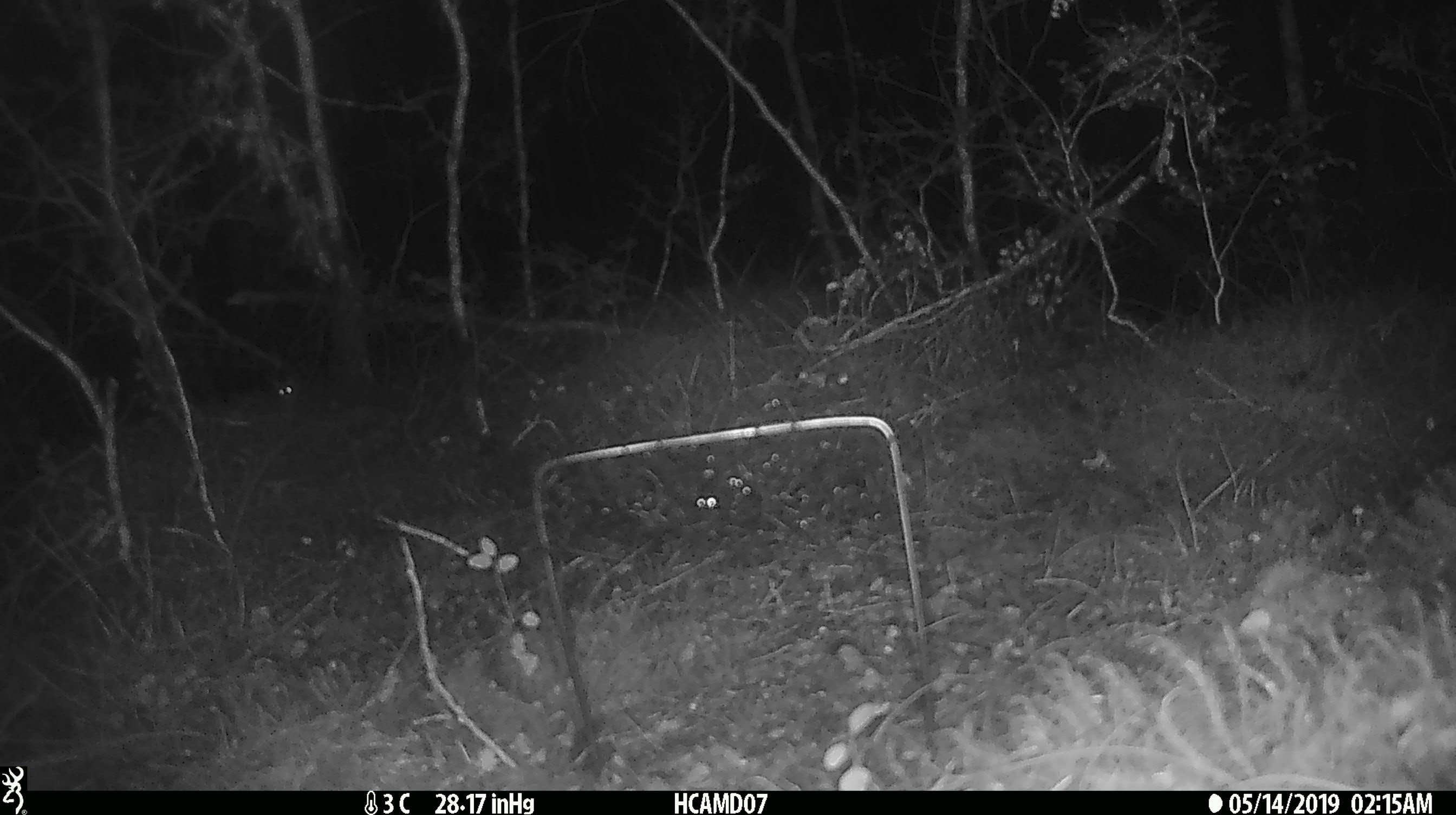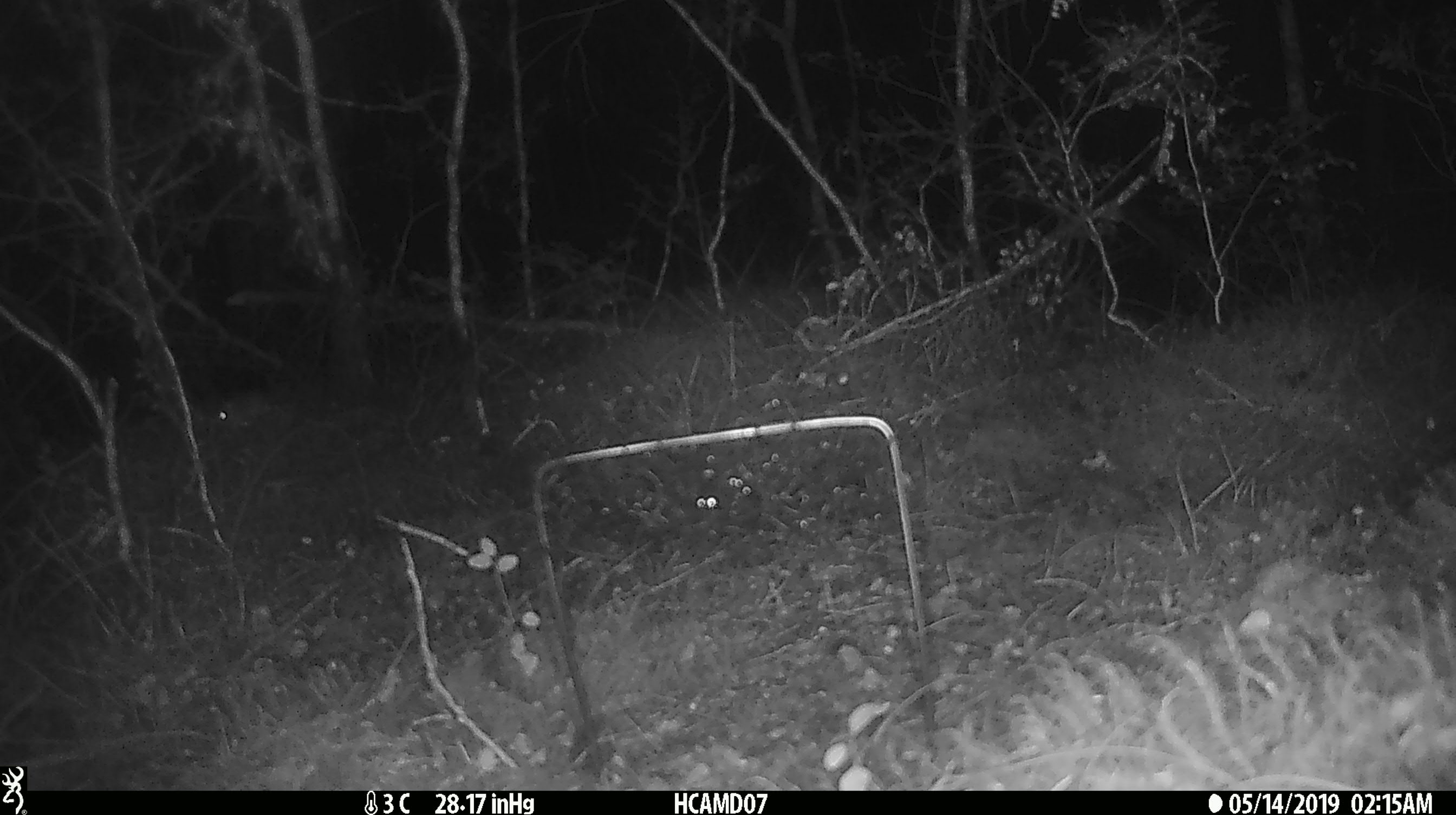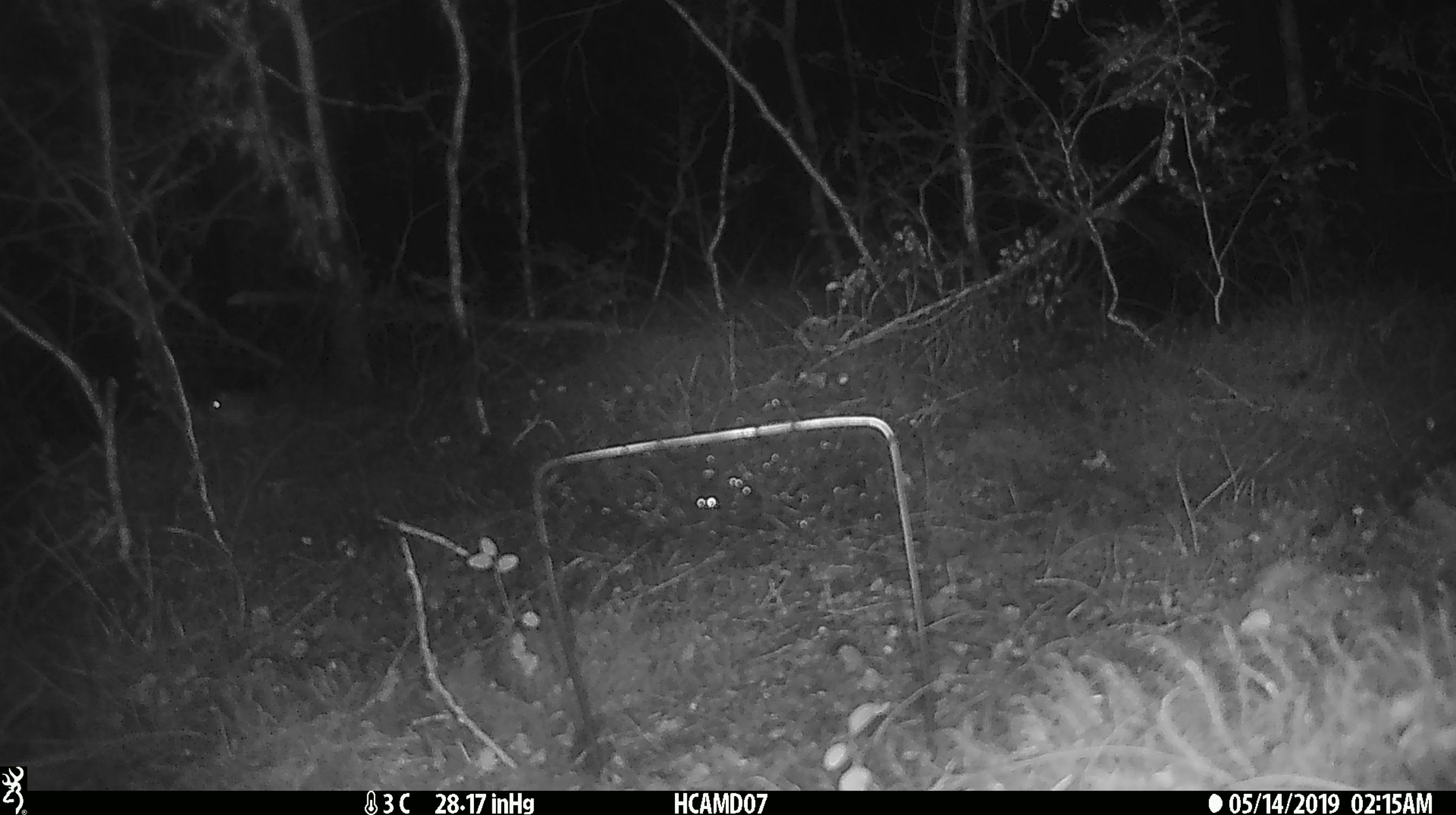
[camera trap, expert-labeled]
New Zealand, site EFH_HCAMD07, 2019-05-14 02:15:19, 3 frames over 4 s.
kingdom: Animalia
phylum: Chordata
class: Mammalia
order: Rodentia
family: Muridae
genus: Mus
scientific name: Mus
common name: mouse